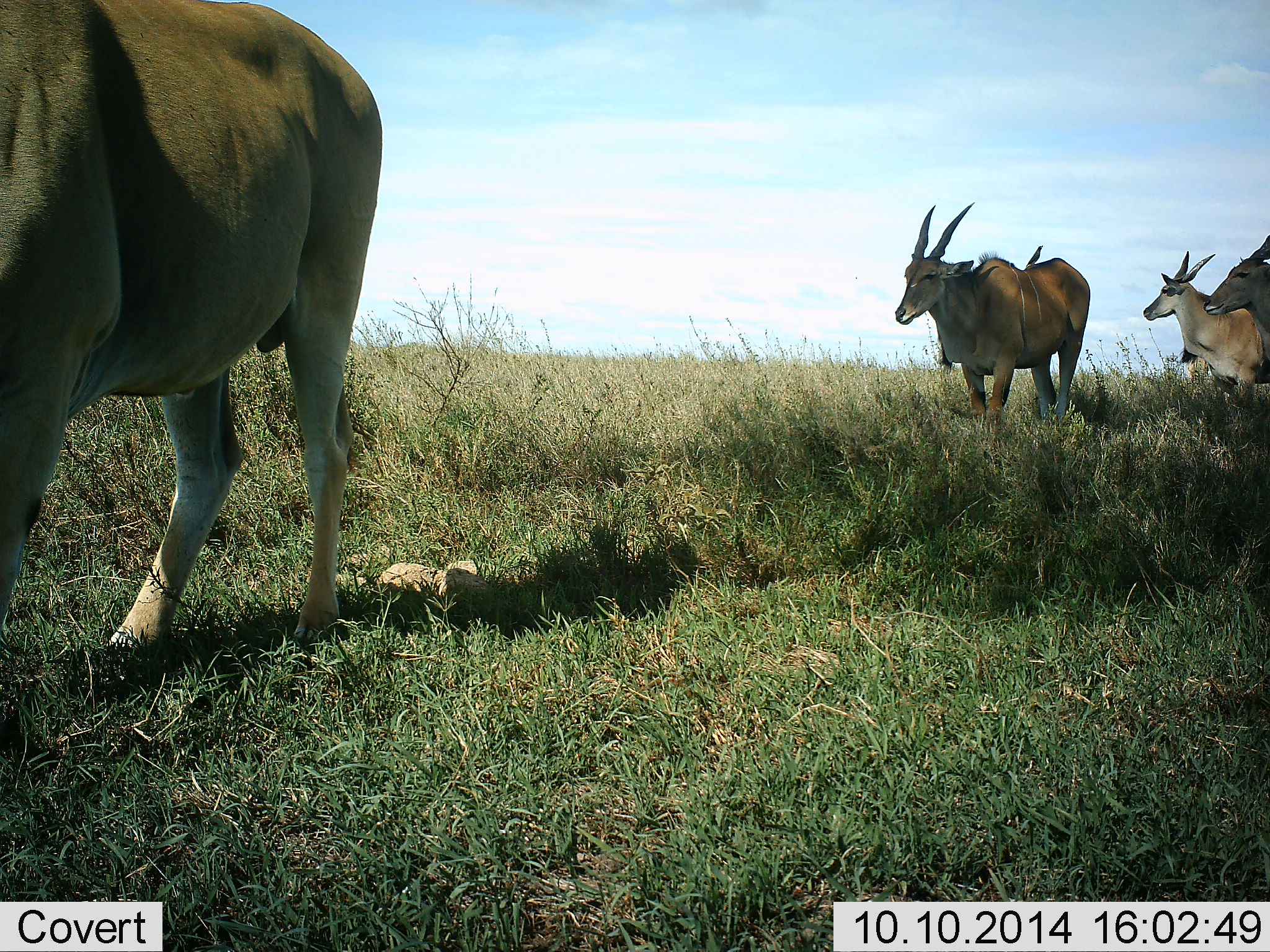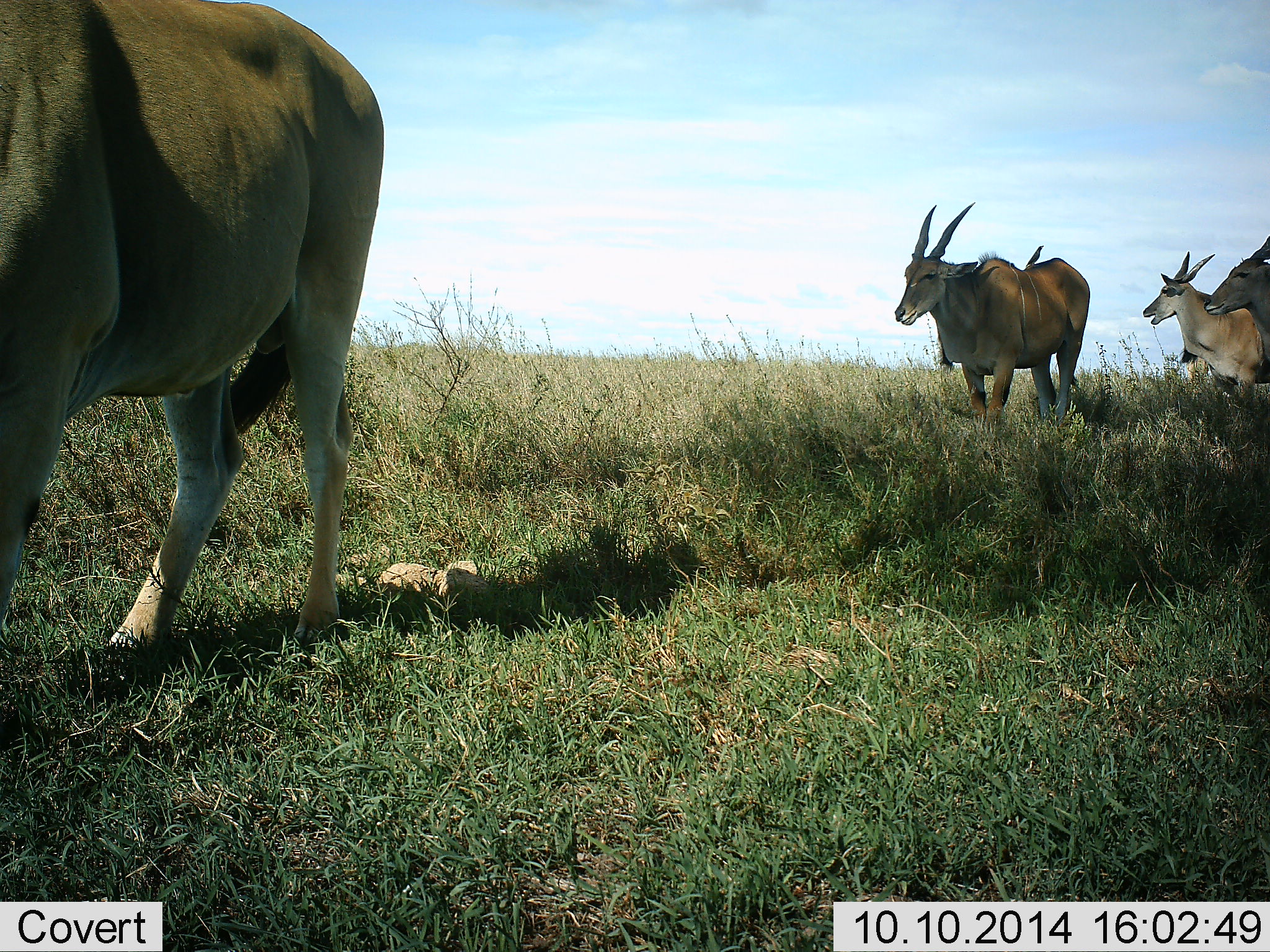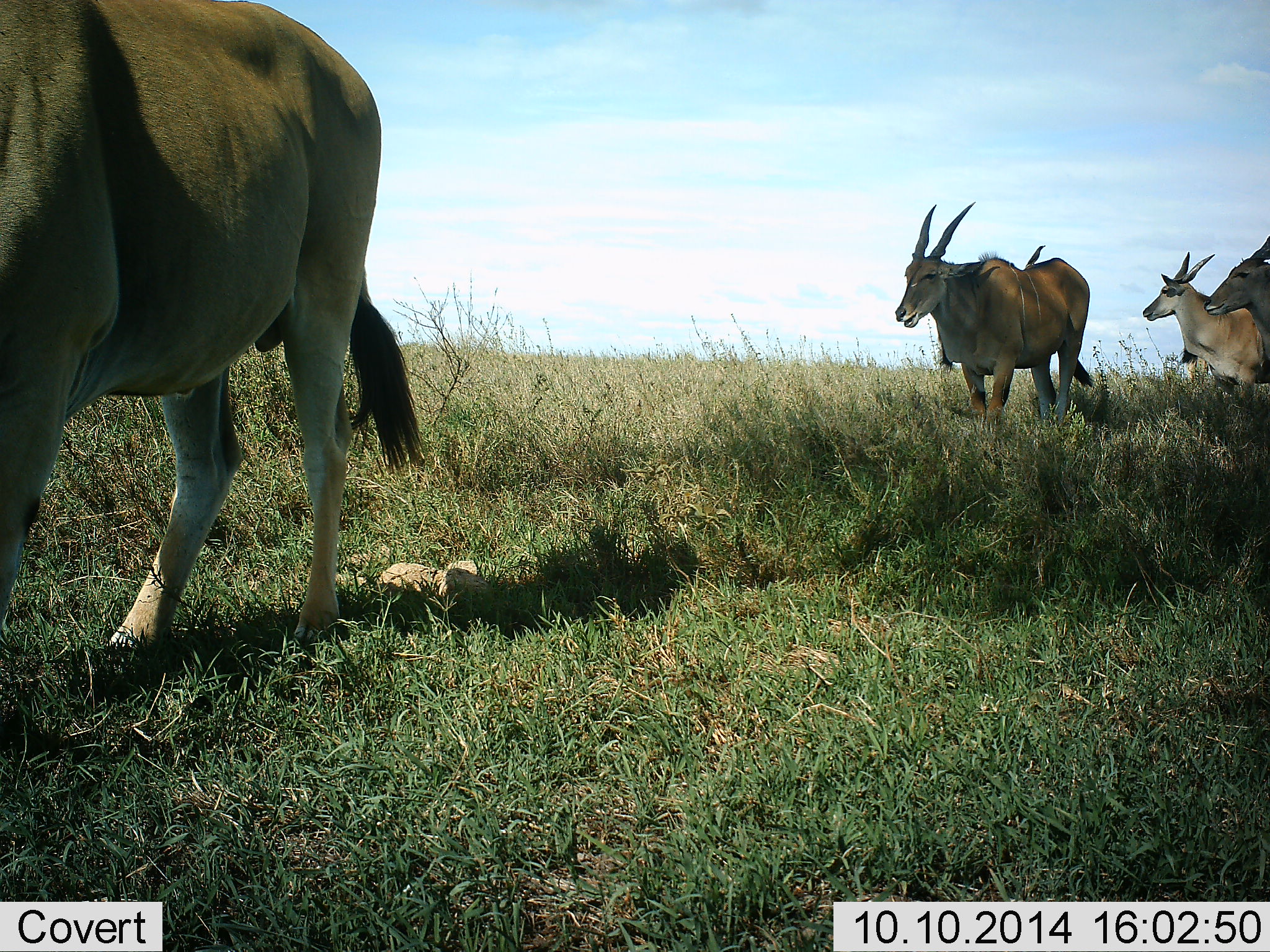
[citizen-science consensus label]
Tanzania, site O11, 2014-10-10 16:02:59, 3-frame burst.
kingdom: Animalia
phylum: Chordata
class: Mammalia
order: Artiodactyla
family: Bovidae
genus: Tragelaphus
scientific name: Tragelaphus oryx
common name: eland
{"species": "eland (Tragelaphus oryx)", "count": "4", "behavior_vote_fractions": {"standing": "75%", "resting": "6%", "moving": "19%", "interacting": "0%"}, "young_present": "6%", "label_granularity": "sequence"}